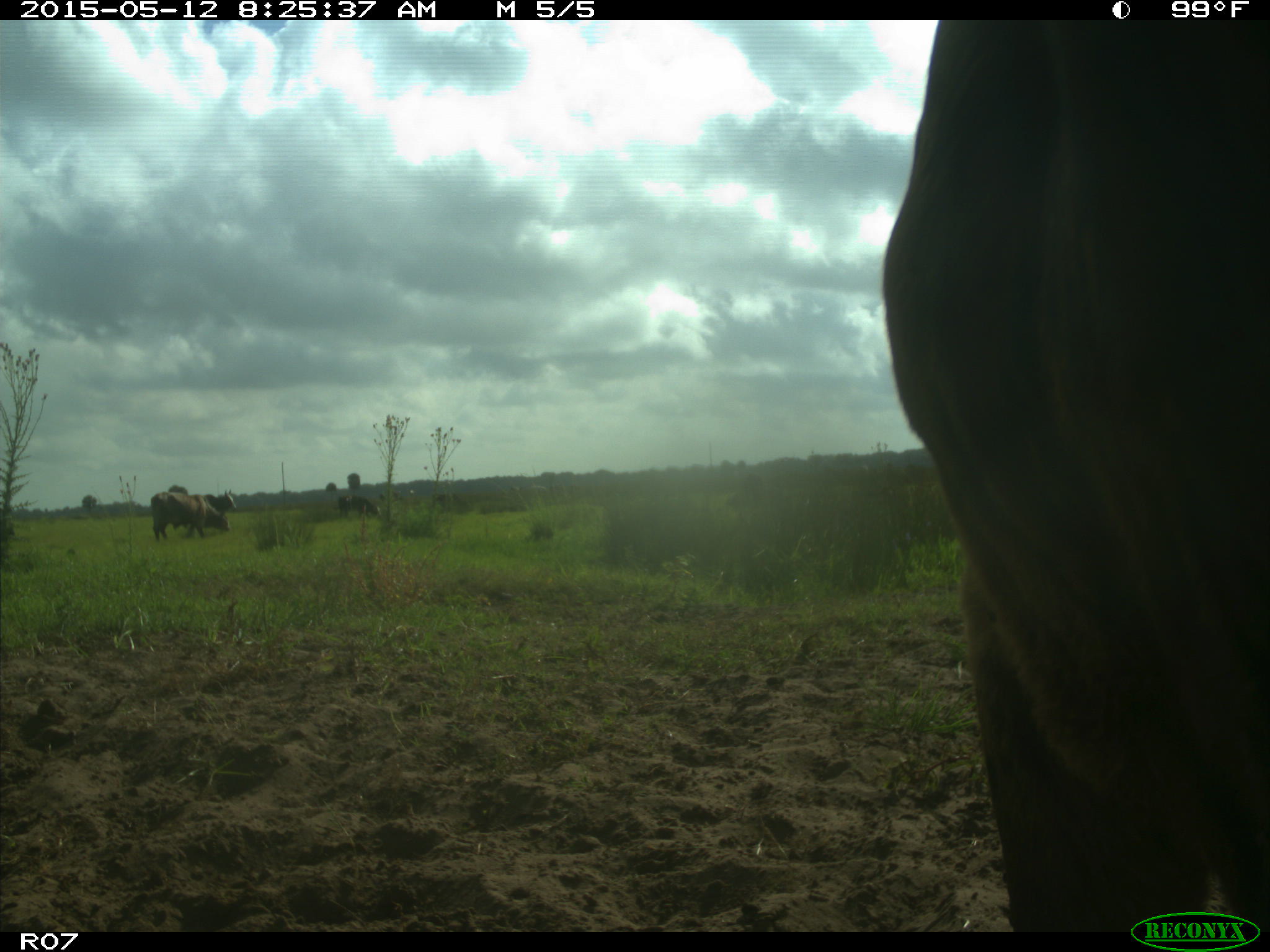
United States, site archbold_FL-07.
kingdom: Animalia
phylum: Chordata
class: Mammalia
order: Artiodactyla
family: Bovidae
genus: Bos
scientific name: Bos taurus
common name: domestic cow